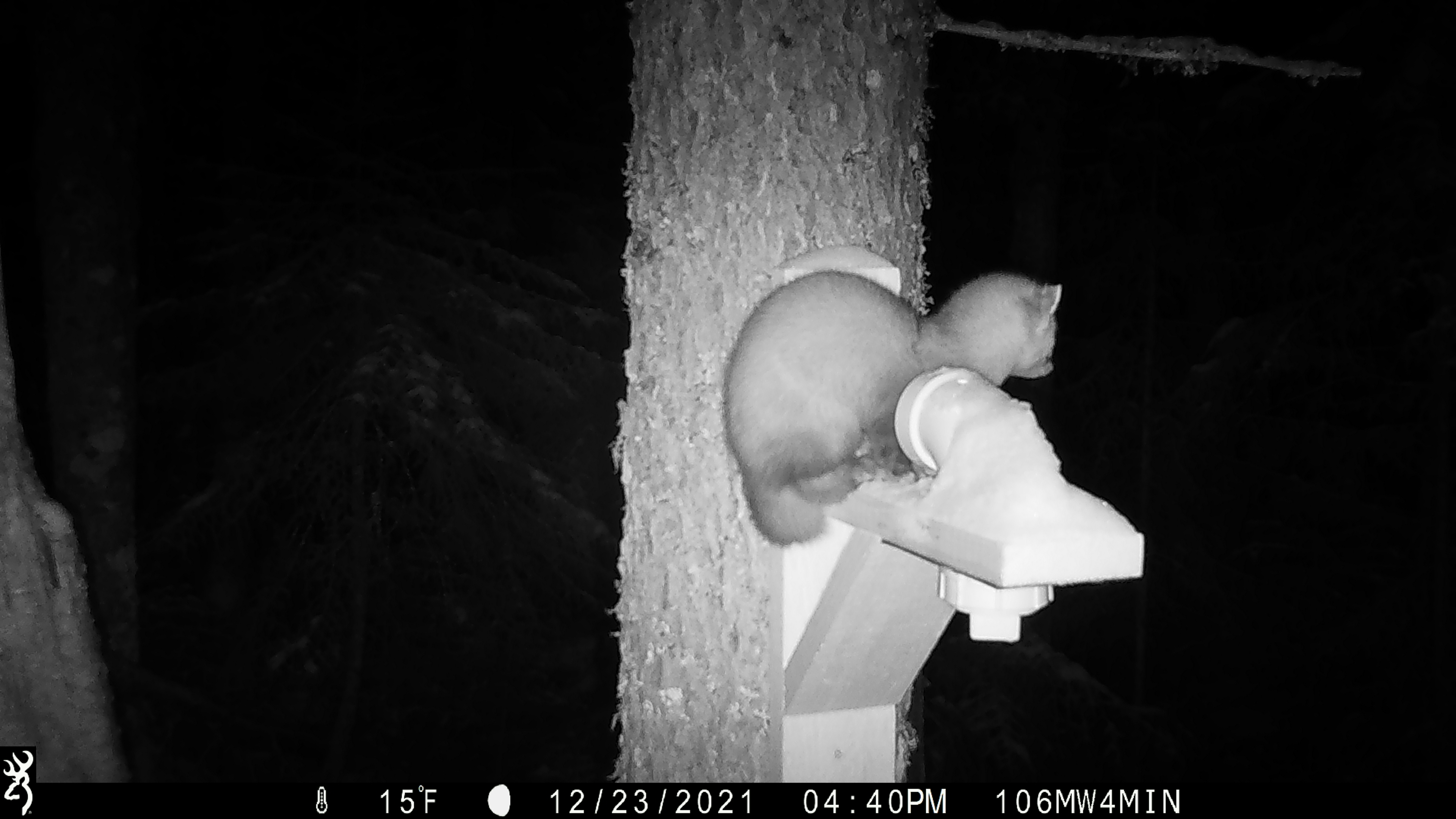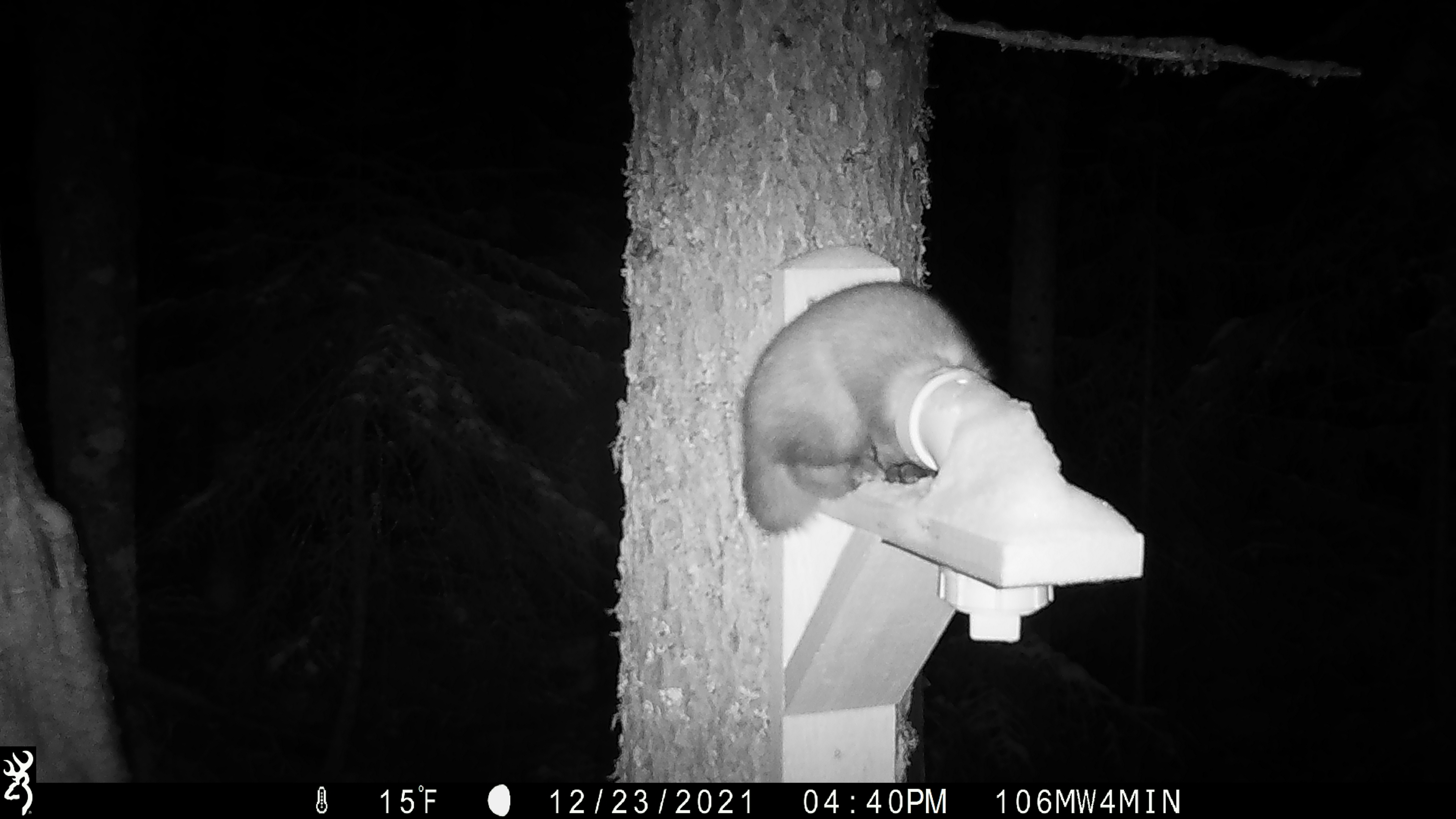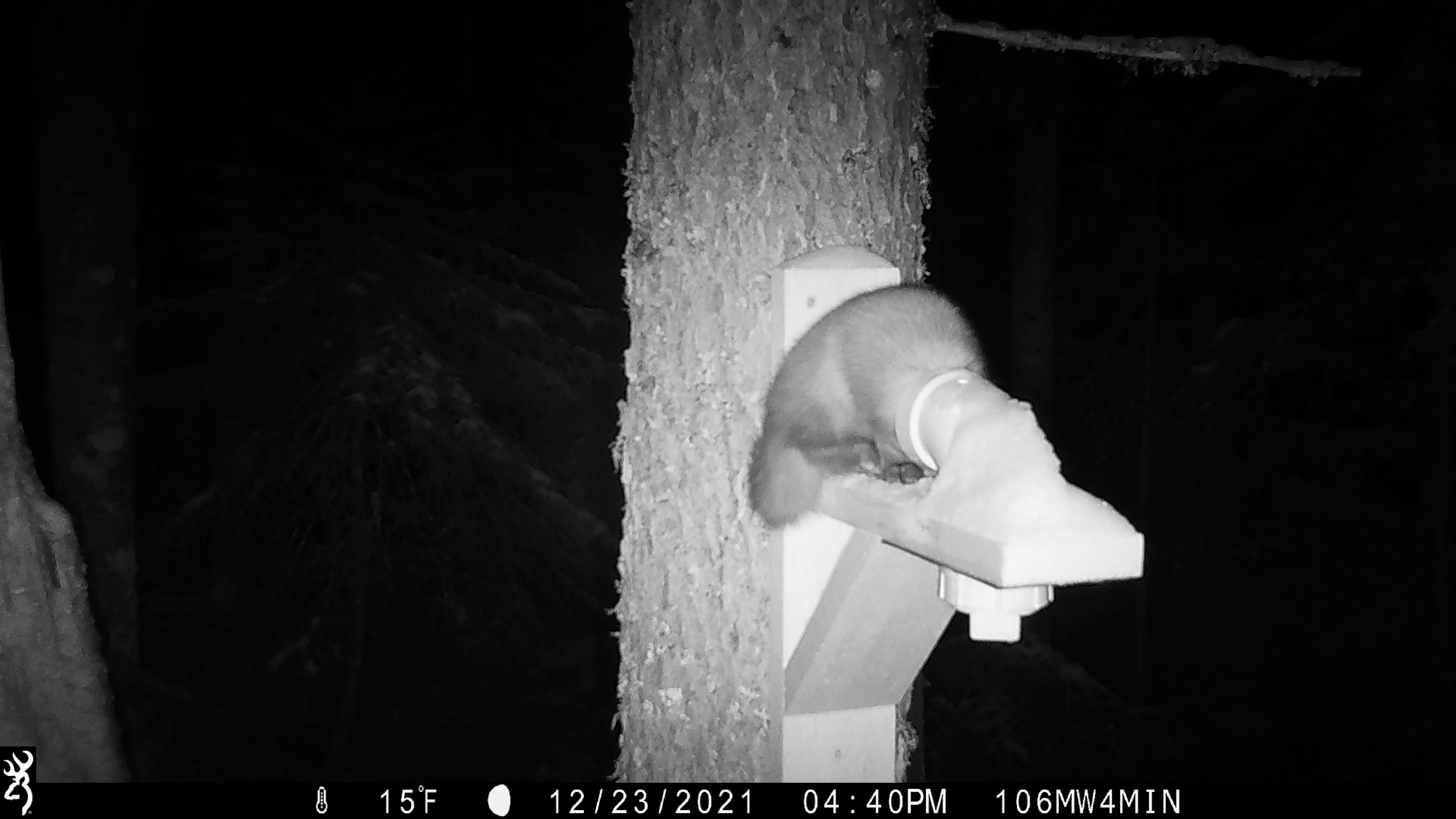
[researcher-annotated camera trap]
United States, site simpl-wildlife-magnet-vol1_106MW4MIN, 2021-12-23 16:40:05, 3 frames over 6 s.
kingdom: Animalia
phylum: Chordata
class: Mammalia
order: Carnivora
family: Mustelidae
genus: Martes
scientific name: Martes americana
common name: american marten